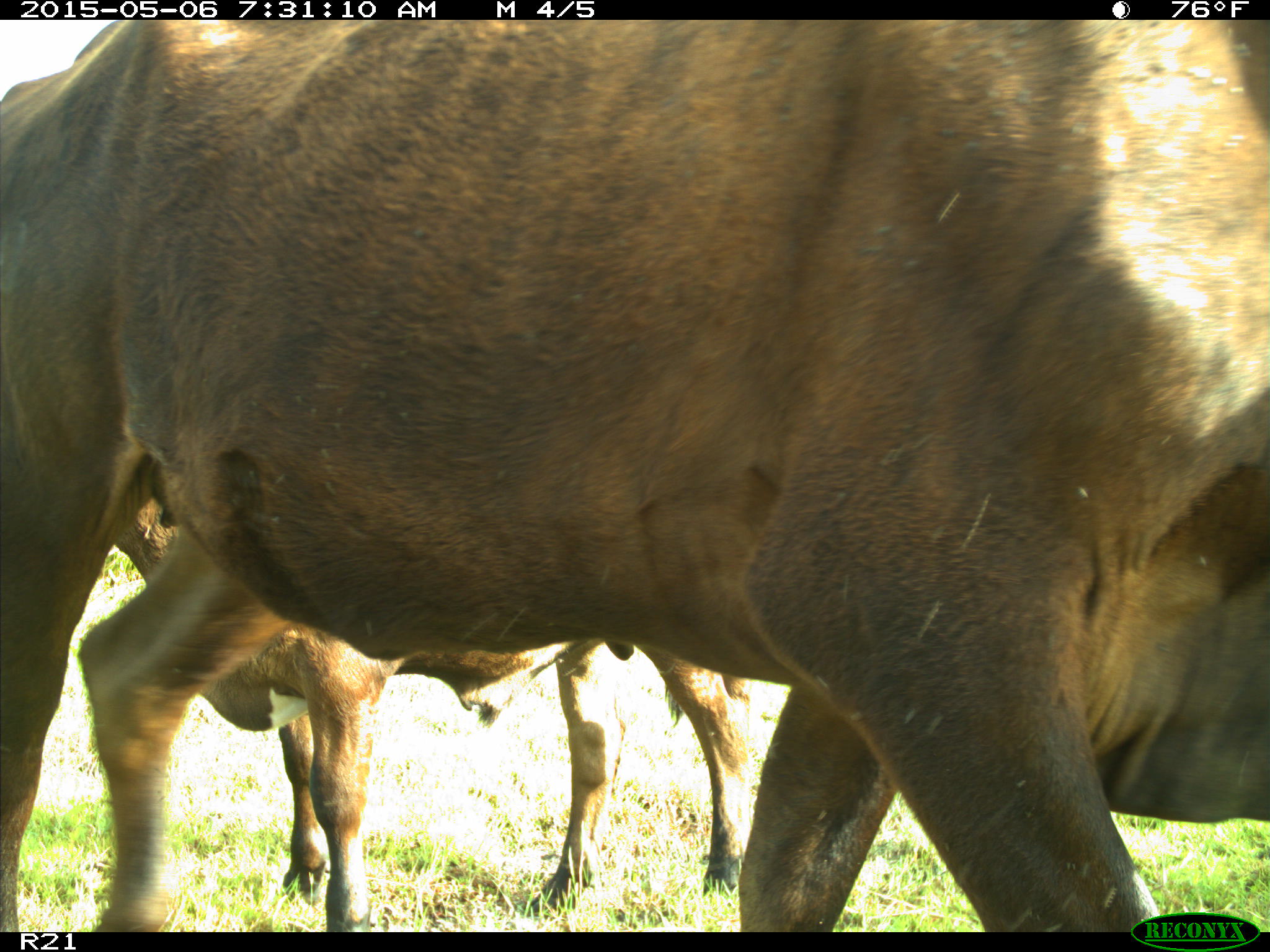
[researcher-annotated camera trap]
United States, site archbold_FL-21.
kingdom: Animalia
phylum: Chordata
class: Mammalia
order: Artiodactyla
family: Bovidae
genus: Bos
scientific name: Bos taurus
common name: domestic cow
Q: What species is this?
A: Bos taurus (domestic cow).